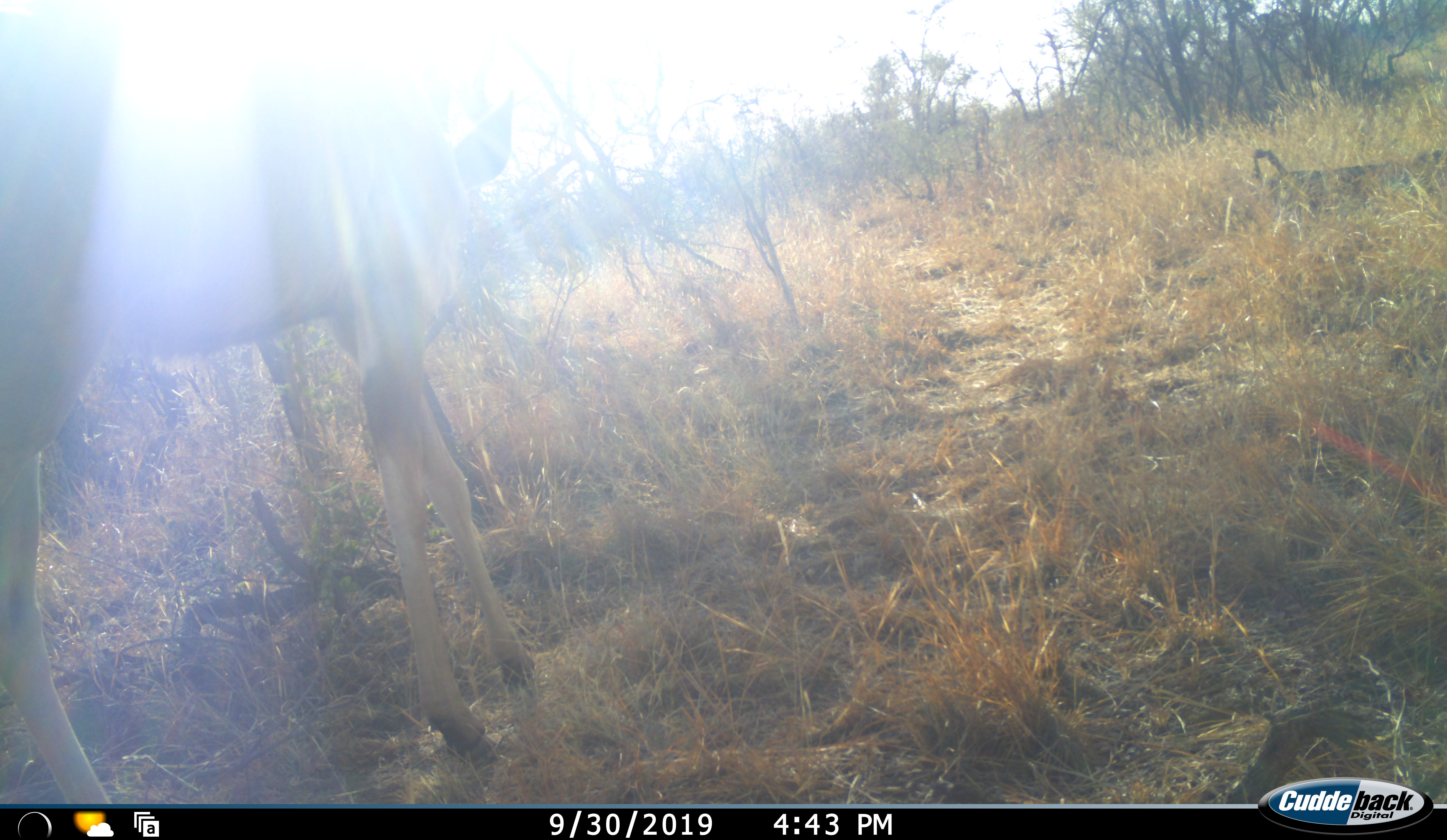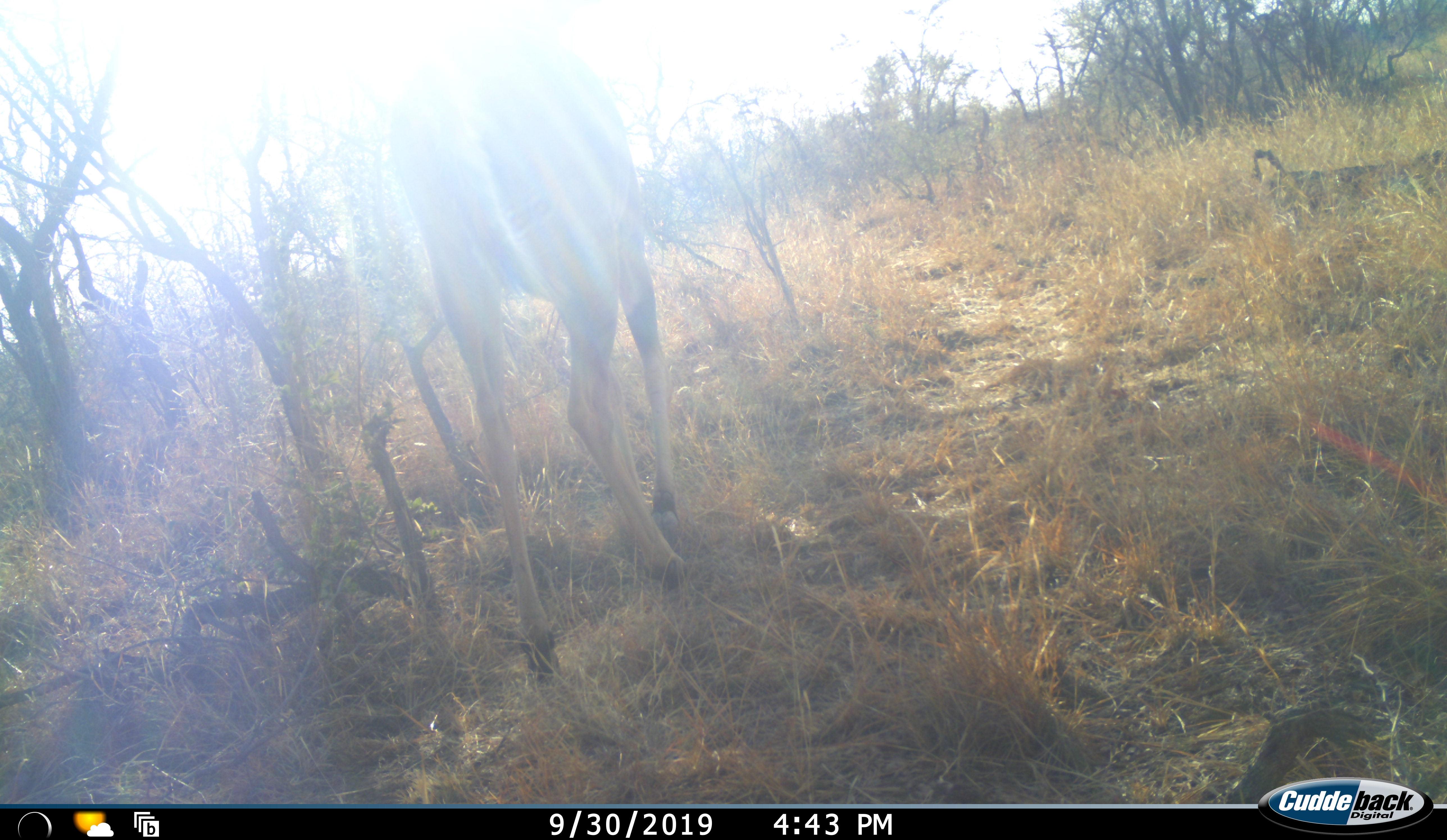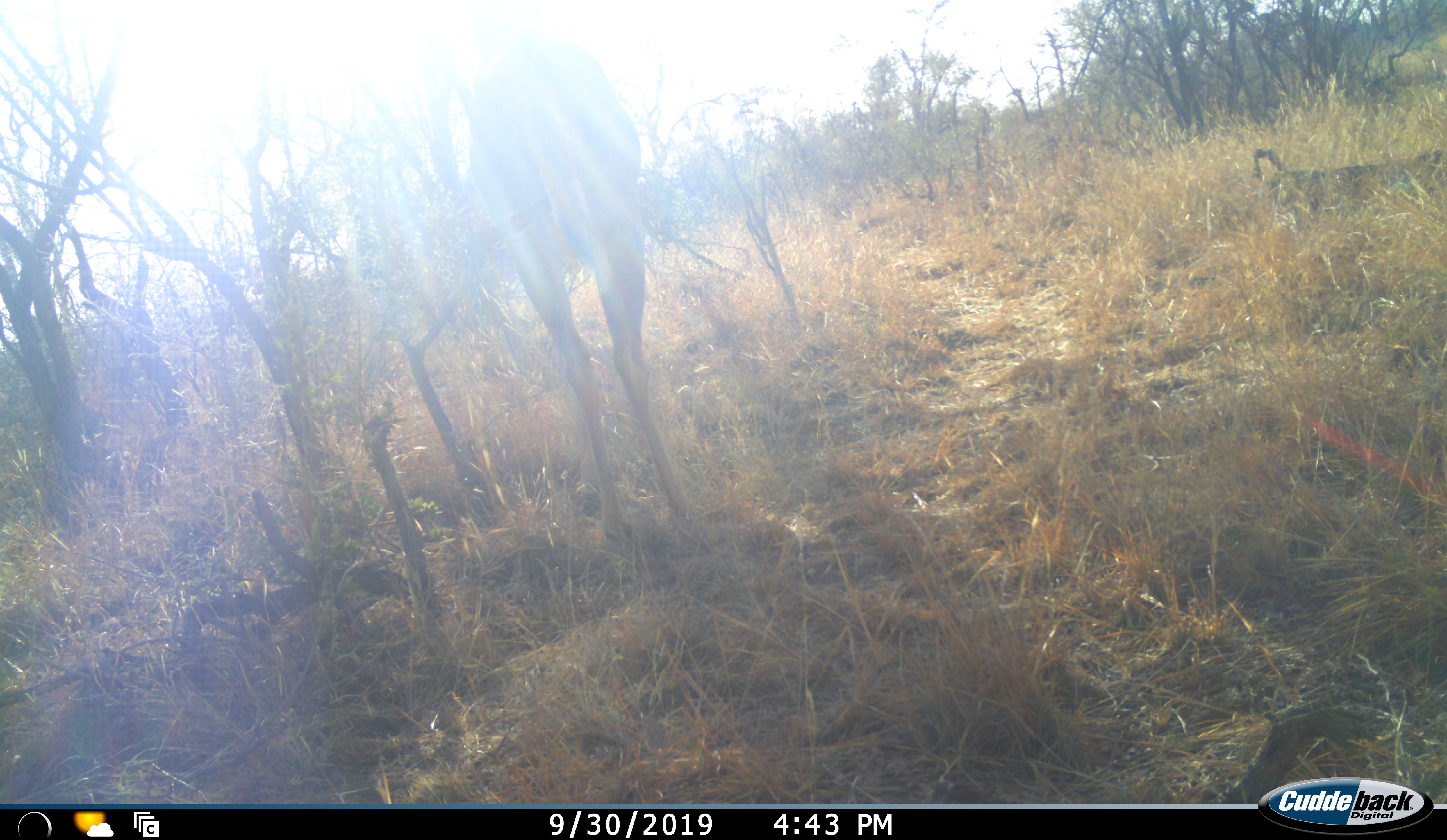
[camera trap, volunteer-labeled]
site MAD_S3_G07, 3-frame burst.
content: unidentified animal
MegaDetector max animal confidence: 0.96